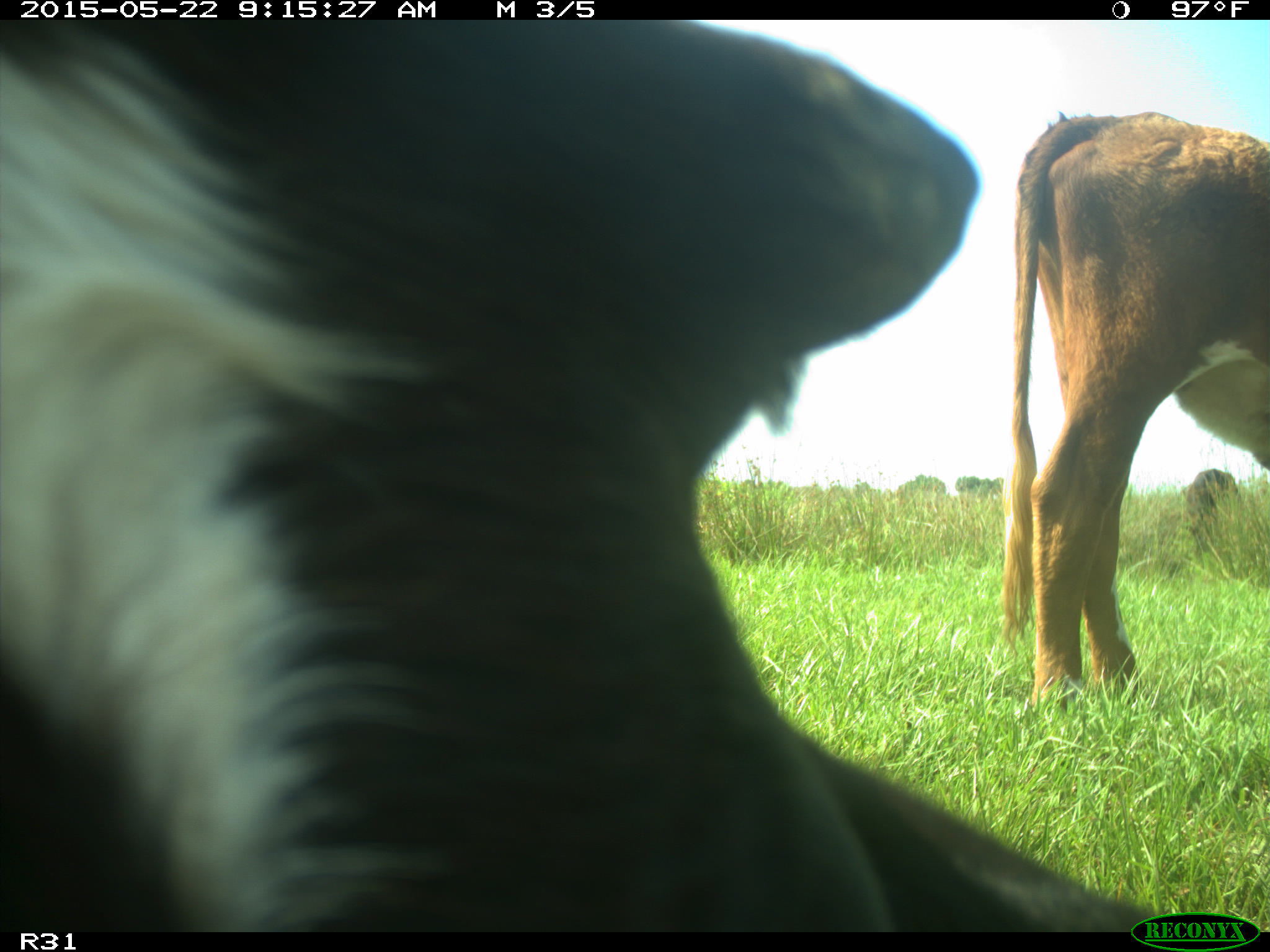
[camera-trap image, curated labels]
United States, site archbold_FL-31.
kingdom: Animalia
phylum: Chordata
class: Mammalia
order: Artiodactyla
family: Bovidae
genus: Bos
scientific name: Bos taurus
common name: domestic cow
Bos taurus (domestic cow).